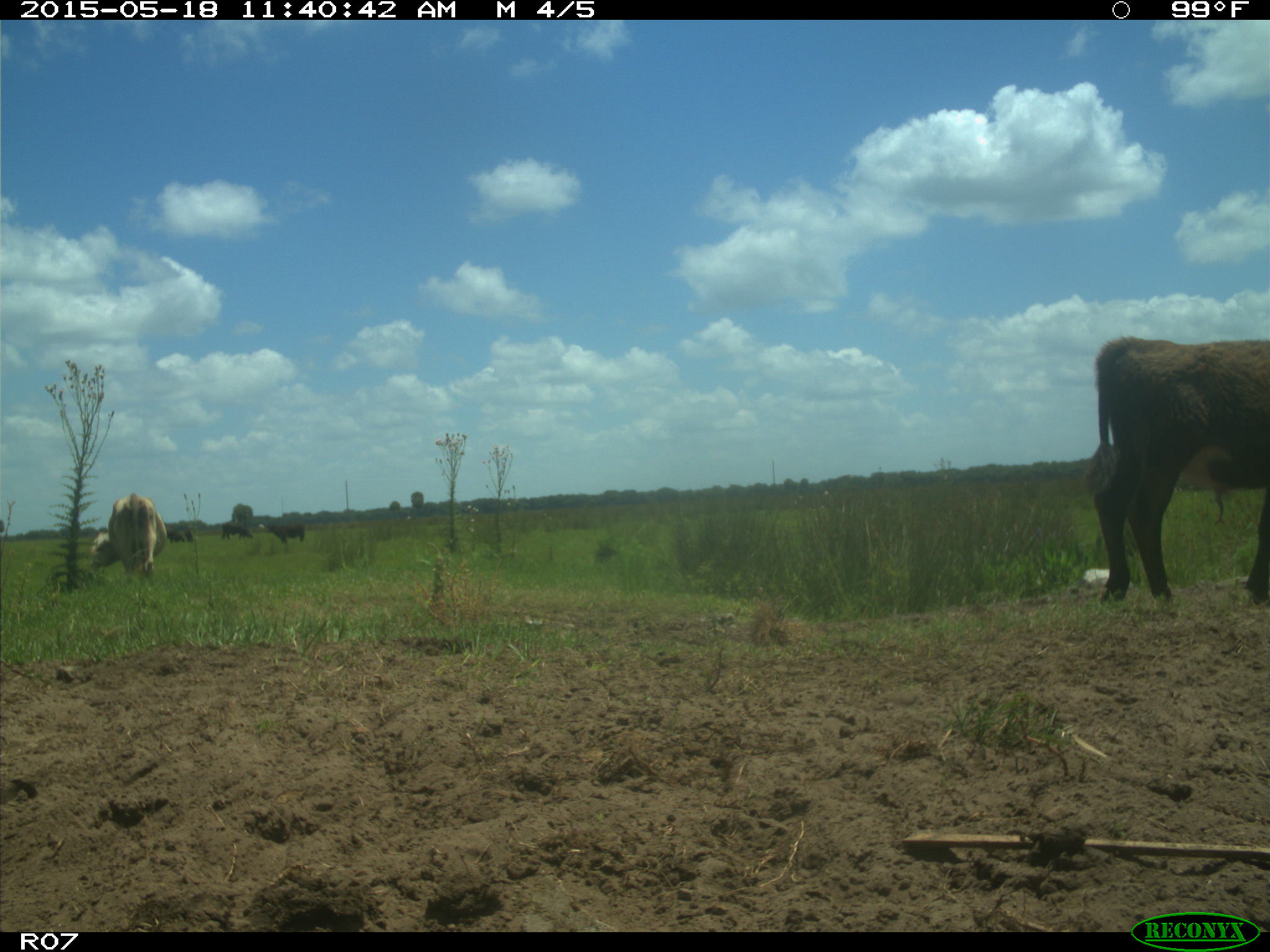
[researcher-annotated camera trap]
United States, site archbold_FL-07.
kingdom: Animalia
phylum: Chordata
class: Mammalia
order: Artiodactyla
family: Bovidae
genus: Bos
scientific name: Bos taurus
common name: domestic cow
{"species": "Bos taurus (domestic cow)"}